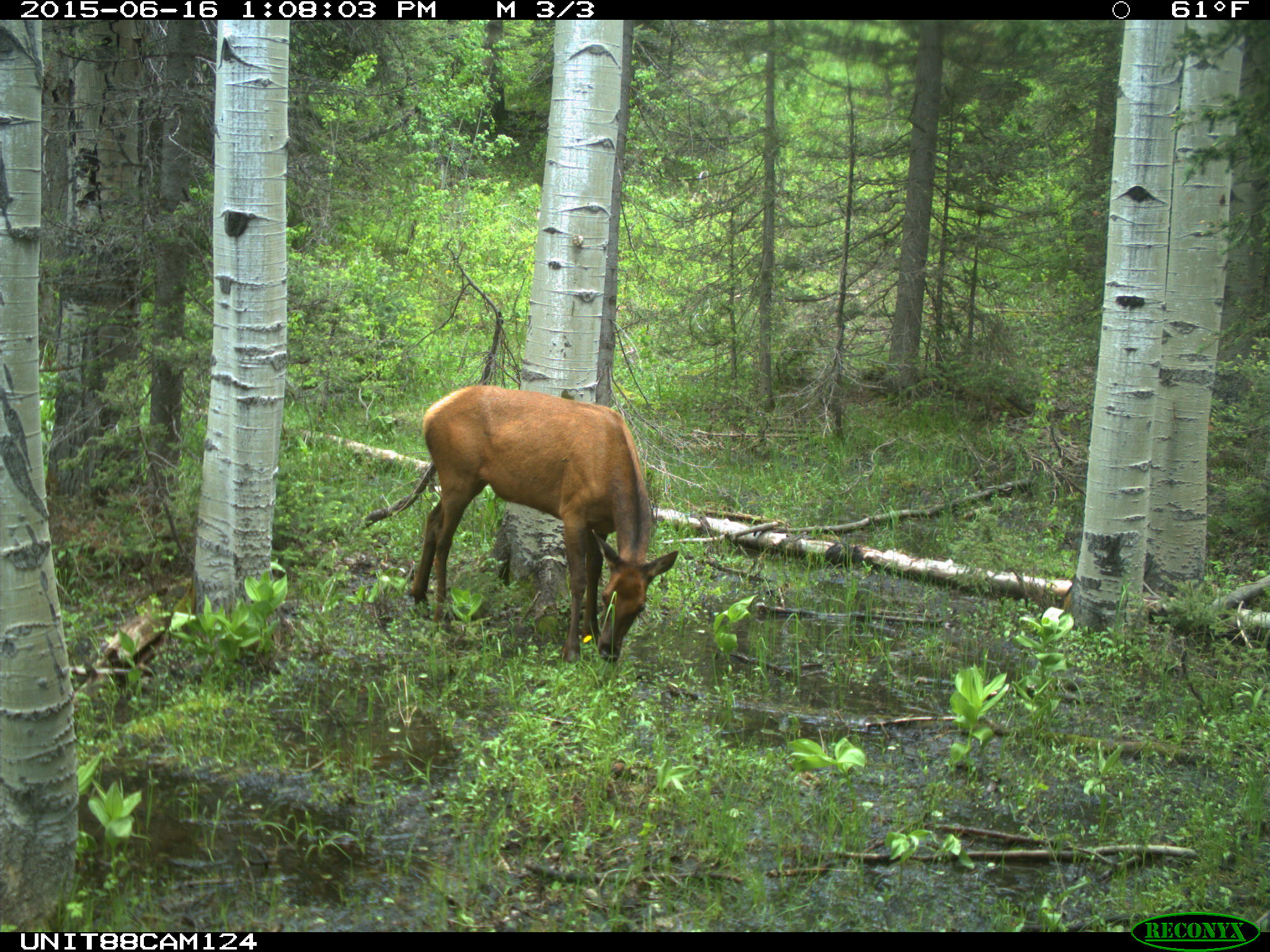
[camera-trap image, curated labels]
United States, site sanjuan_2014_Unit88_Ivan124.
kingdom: Animalia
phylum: Chordata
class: Mammalia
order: Artiodactyla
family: Cervidae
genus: Cervus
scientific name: Cervus elaphus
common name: red deer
Cervus elaphus (red deer).